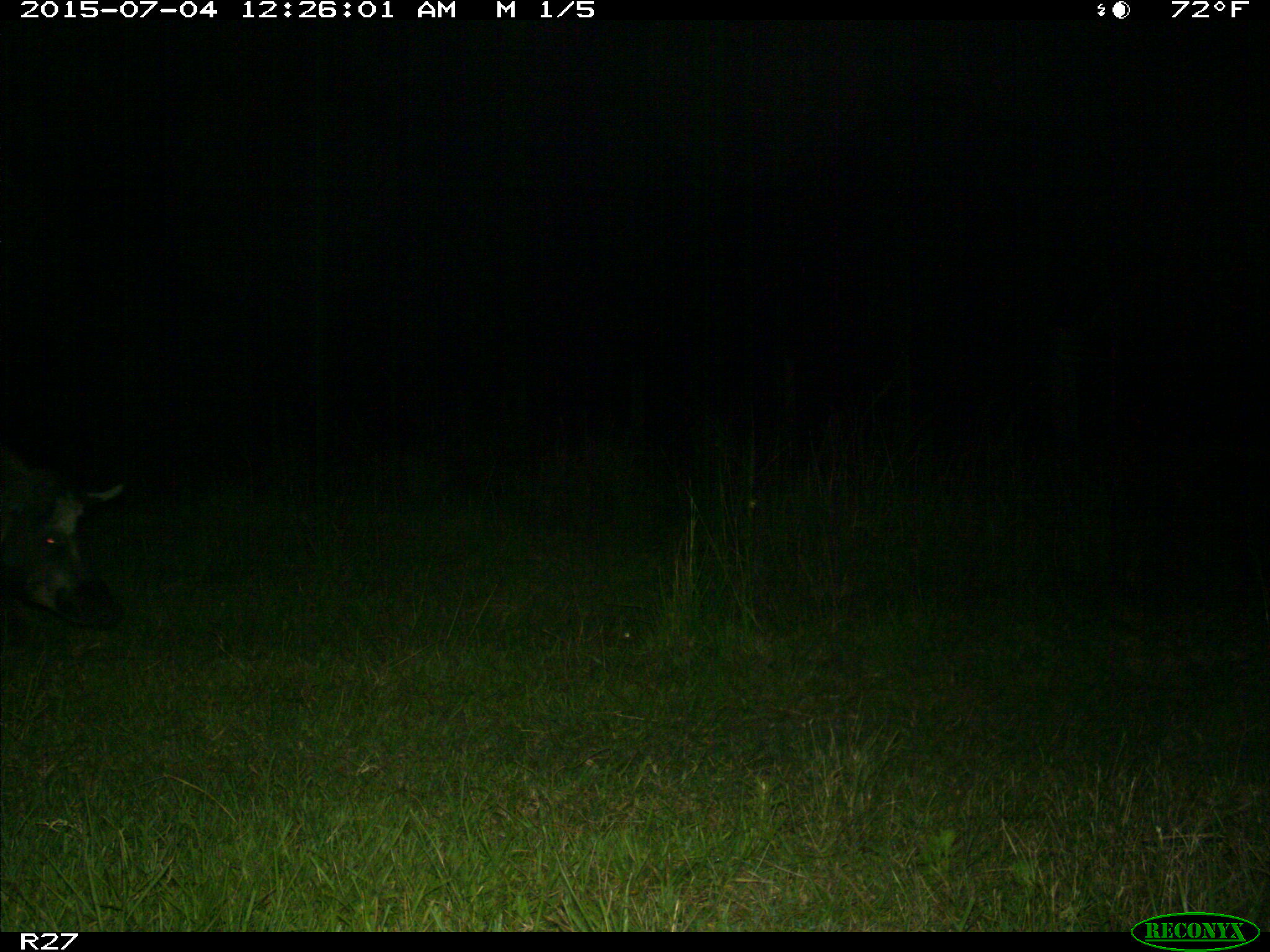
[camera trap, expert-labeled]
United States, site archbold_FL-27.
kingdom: Animalia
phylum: Chordata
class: Mammalia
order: Artiodactyla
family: Suidae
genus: Sus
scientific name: Sus scrofa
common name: wild boar